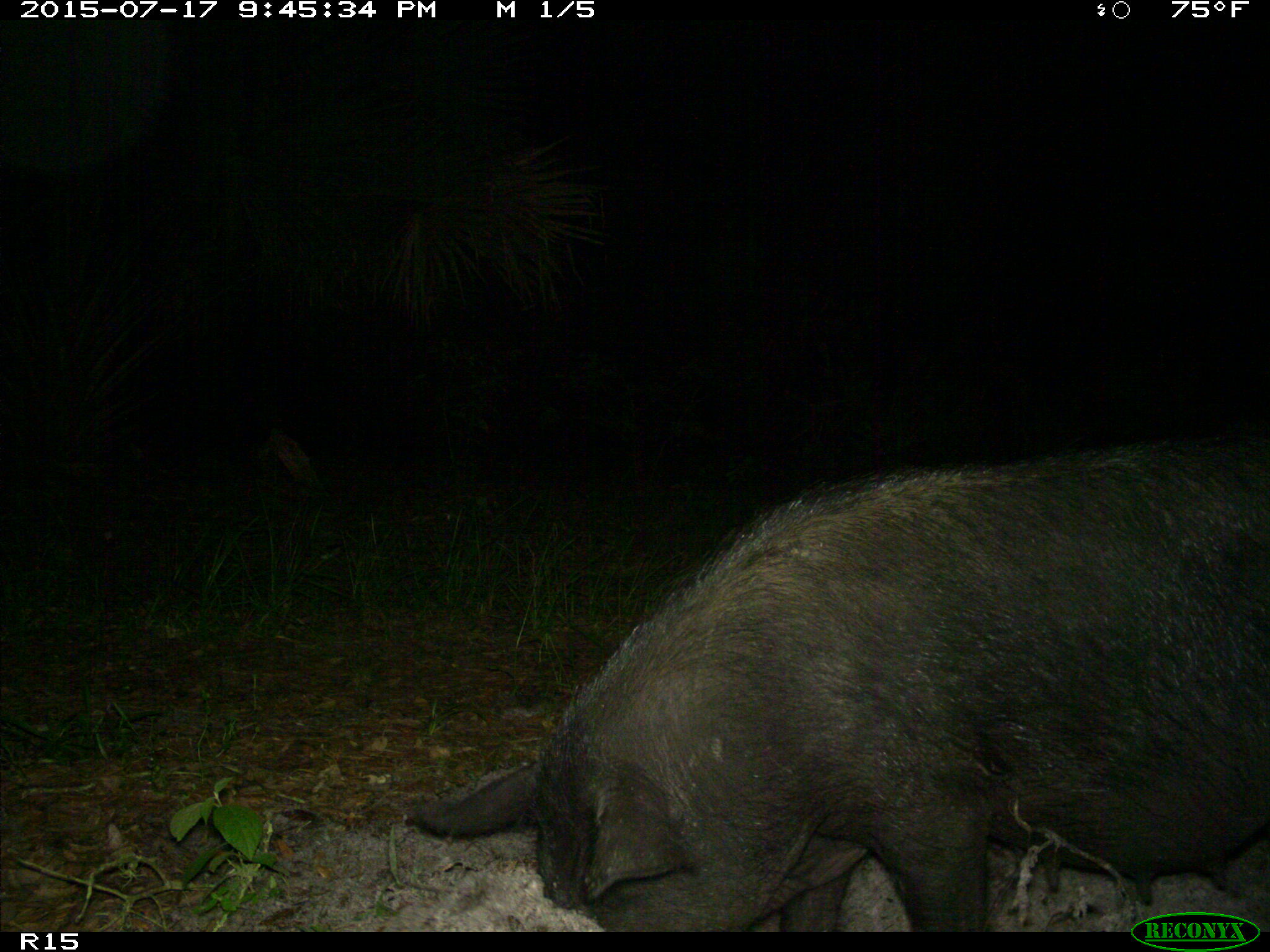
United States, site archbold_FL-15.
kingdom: Animalia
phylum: Chordata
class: Mammalia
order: Artiodactyla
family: Suidae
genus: Sus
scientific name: Sus scrofa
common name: wild boar